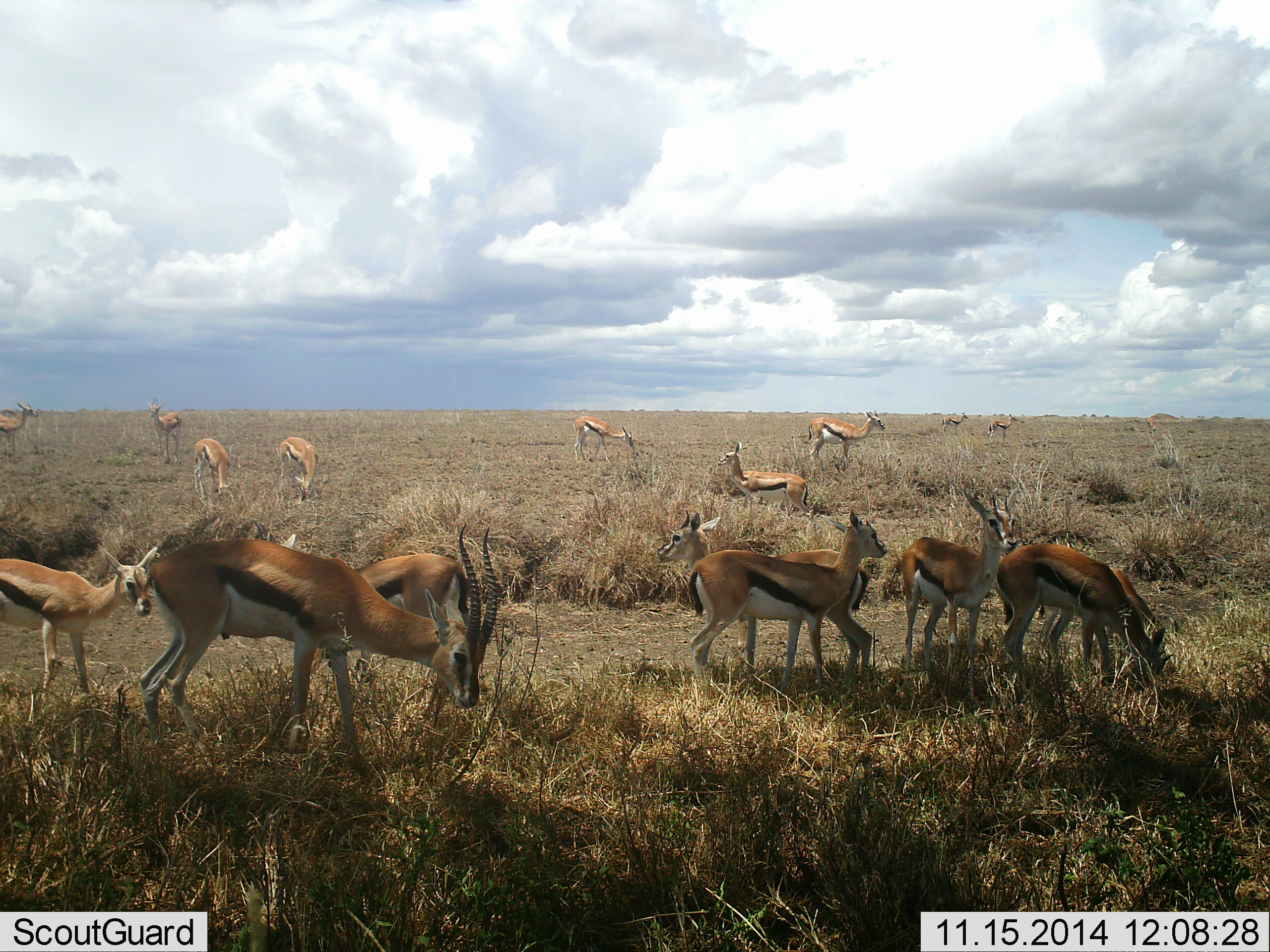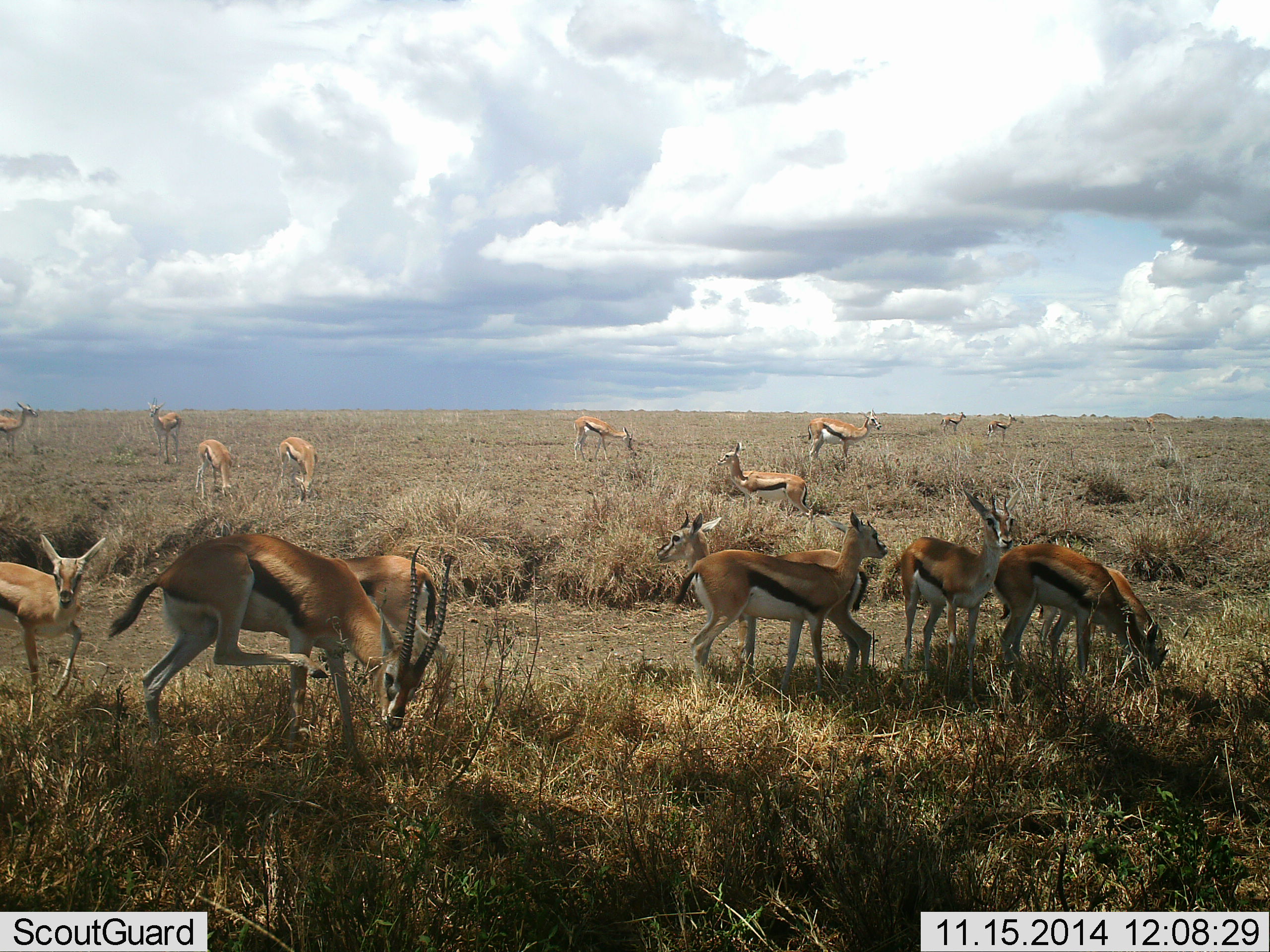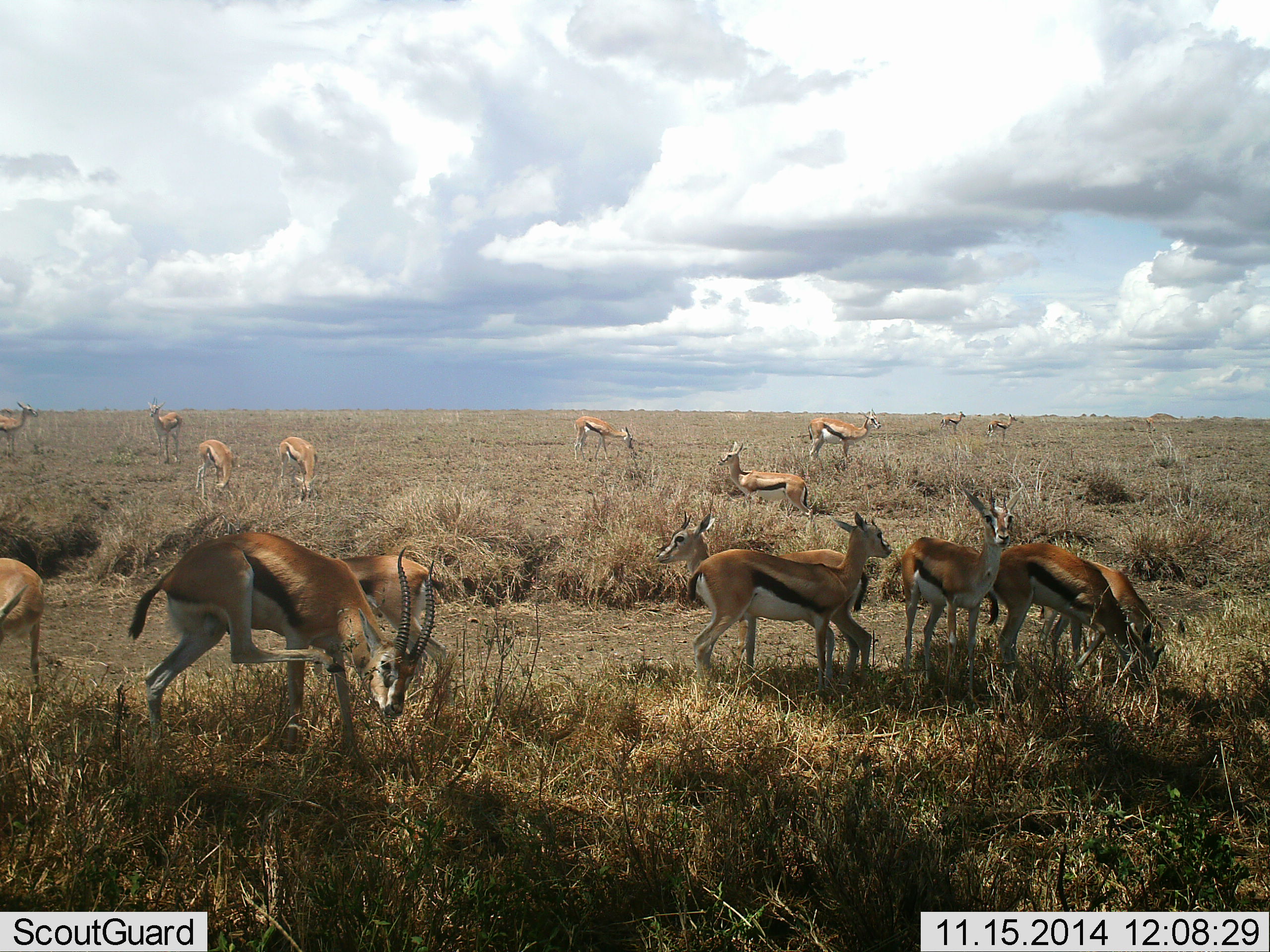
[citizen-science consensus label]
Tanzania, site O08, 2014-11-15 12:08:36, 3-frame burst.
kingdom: Animalia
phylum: Chordata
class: Mammalia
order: Artiodactyla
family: Bovidae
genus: Eudorcas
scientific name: Eudorcas thomsonii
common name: thomson's gazelle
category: gazellethomsons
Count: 11-50.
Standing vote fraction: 80%.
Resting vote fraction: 0%.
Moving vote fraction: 20%.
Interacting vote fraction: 10%.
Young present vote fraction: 30%.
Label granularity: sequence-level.